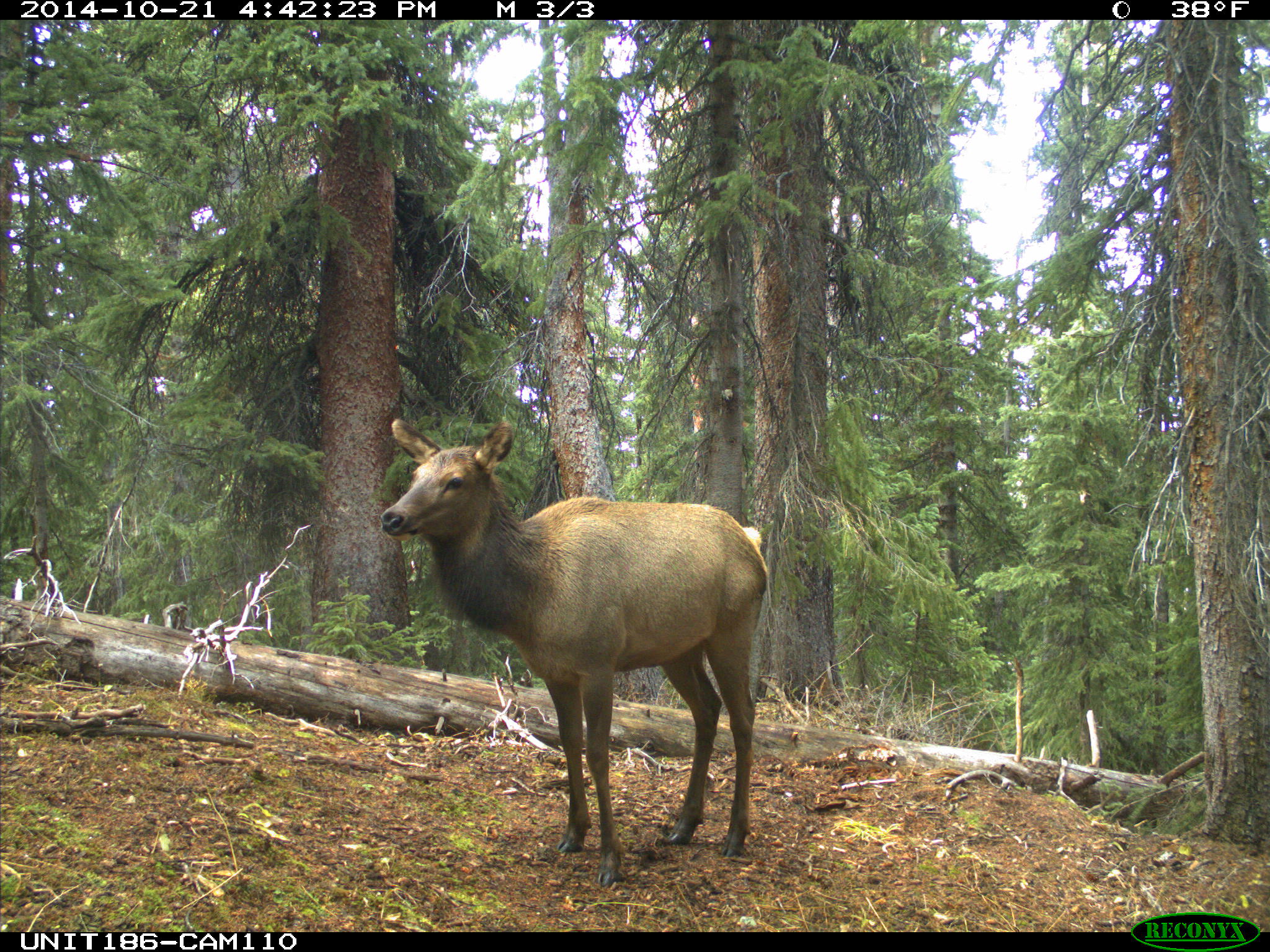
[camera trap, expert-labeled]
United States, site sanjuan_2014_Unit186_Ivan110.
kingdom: Animalia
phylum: Chordata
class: Mammalia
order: Artiodactyla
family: Cervidae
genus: Cervus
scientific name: Cervus elaphus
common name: red deer